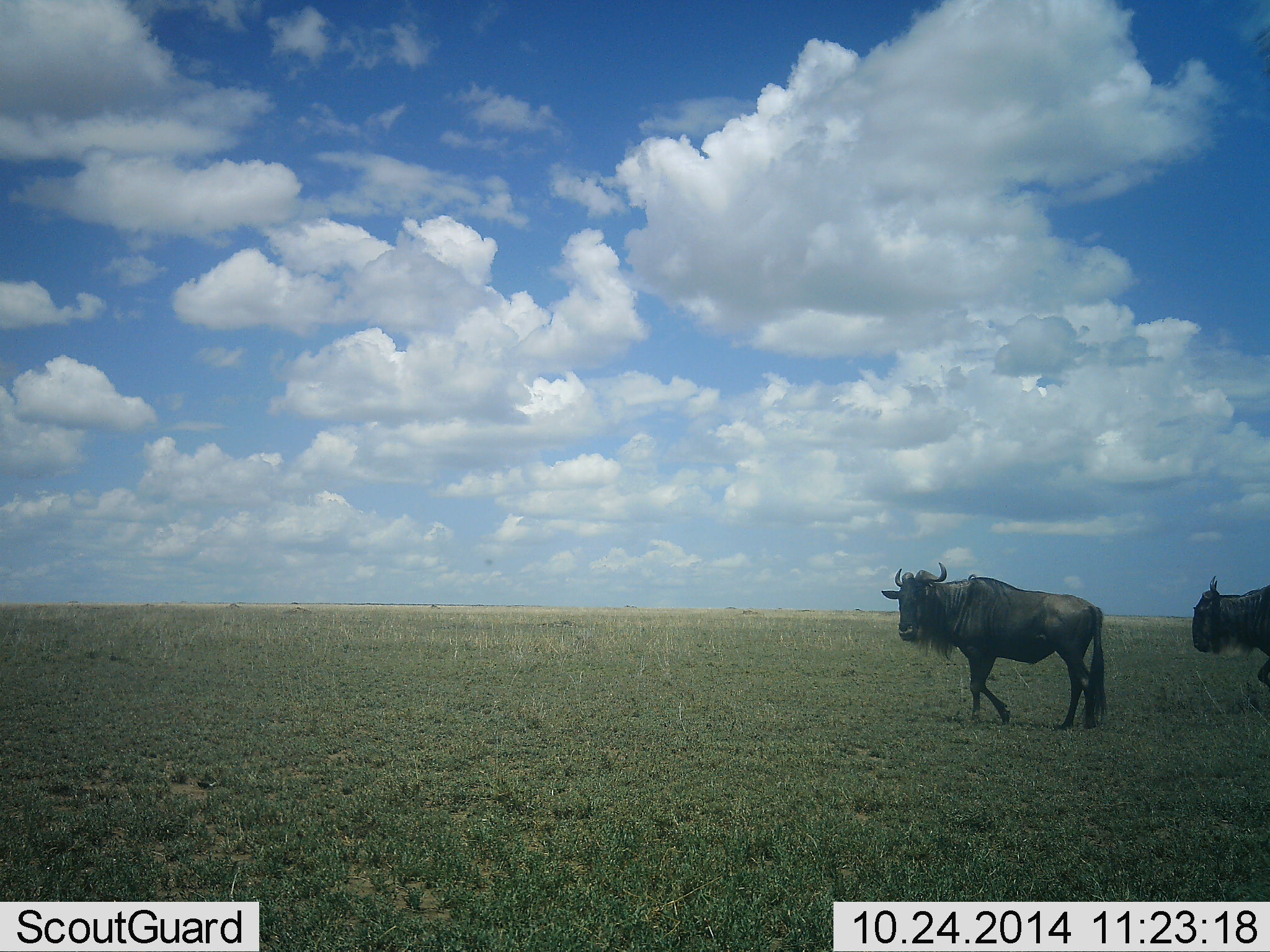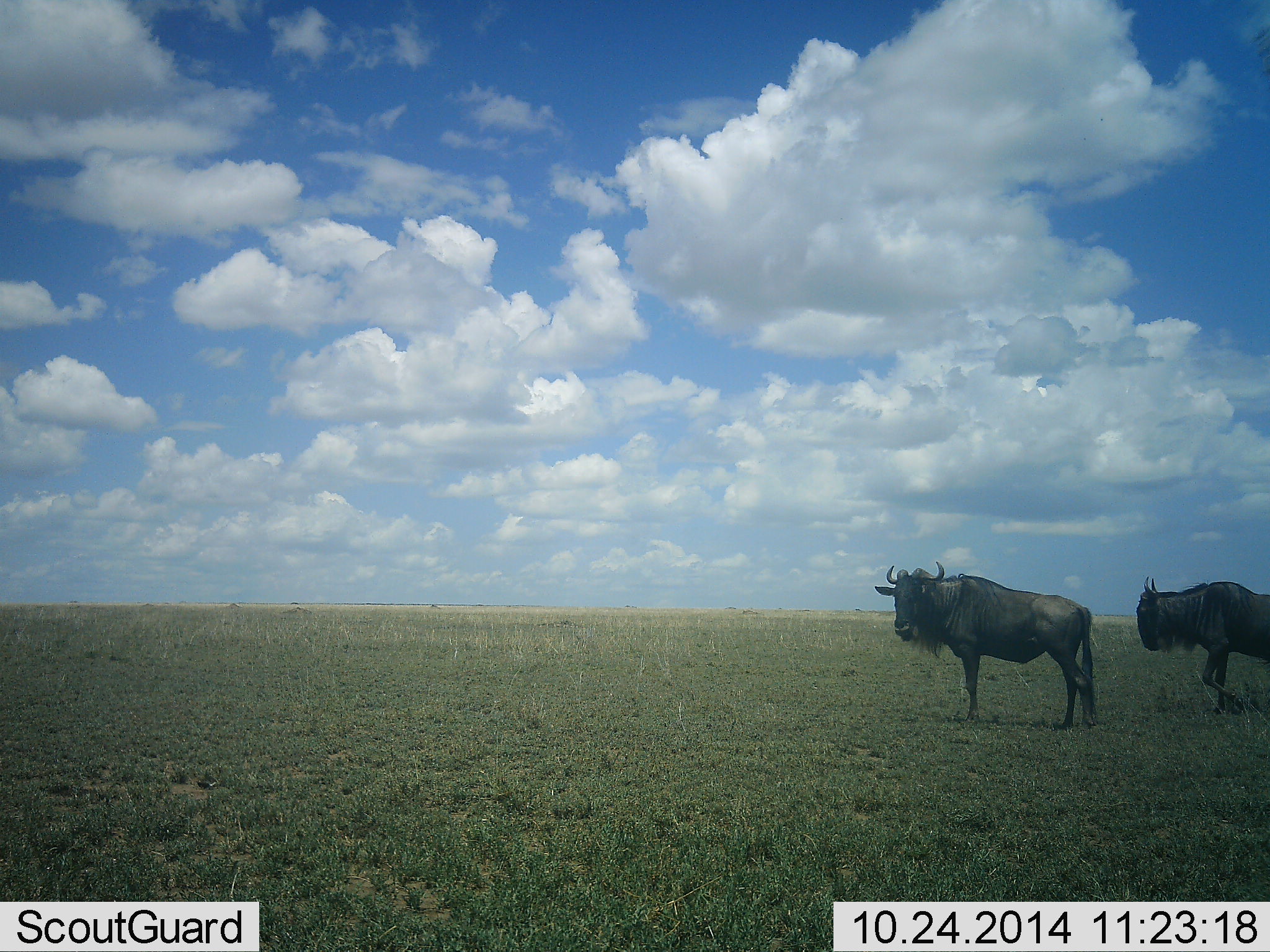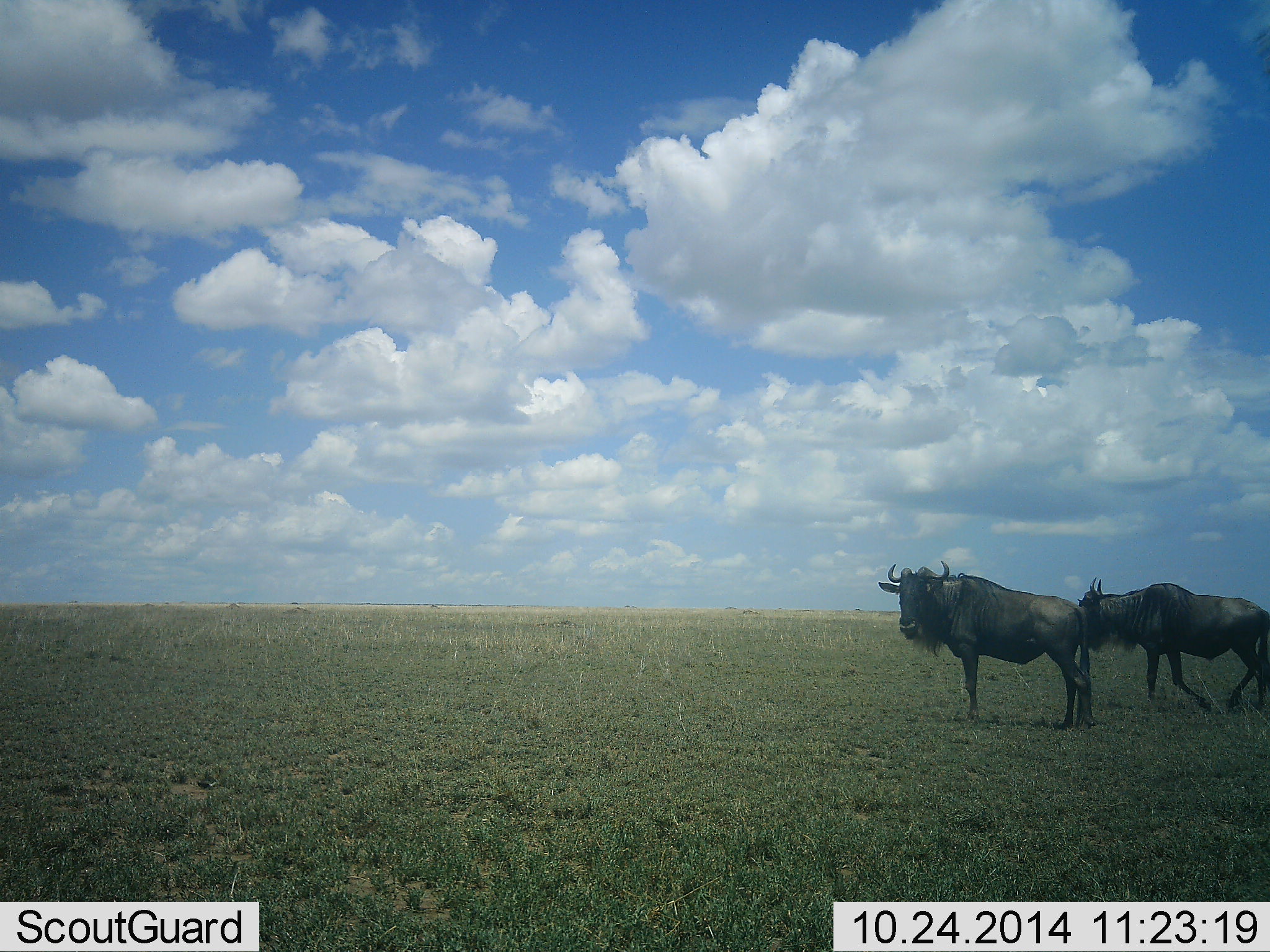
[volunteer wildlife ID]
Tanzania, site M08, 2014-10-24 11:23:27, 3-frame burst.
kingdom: Animalia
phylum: Chordata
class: Mammalia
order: Artiodactyla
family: Bovidae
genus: Connochaetes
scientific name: Connochaetes taurinus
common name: blue wildebeest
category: wildebeest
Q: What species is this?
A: Wildebeest (blue wildebeest) (Connochaetes taurinus).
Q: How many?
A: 2.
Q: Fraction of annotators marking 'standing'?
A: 40%.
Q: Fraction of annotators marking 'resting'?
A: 0%.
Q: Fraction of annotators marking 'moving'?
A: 80%.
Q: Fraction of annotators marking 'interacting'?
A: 0%.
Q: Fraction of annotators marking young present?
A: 0%.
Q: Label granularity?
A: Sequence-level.